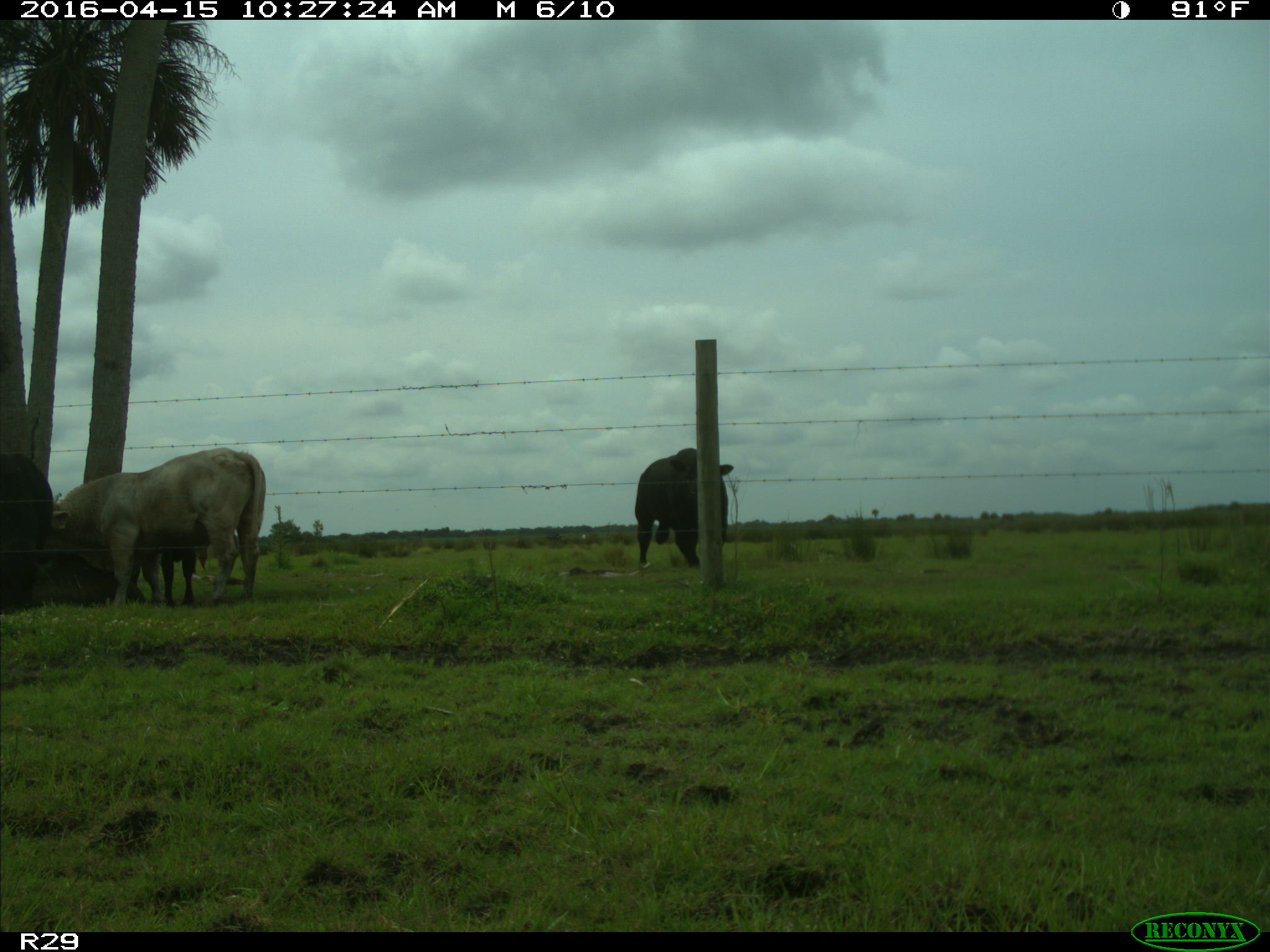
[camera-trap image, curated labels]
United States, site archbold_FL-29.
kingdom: Animalia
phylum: Chordata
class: Mammalia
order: Artiodactyla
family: Bovidae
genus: Bos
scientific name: Bos taurus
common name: domestic cow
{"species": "Bos taurus (domestic cow)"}